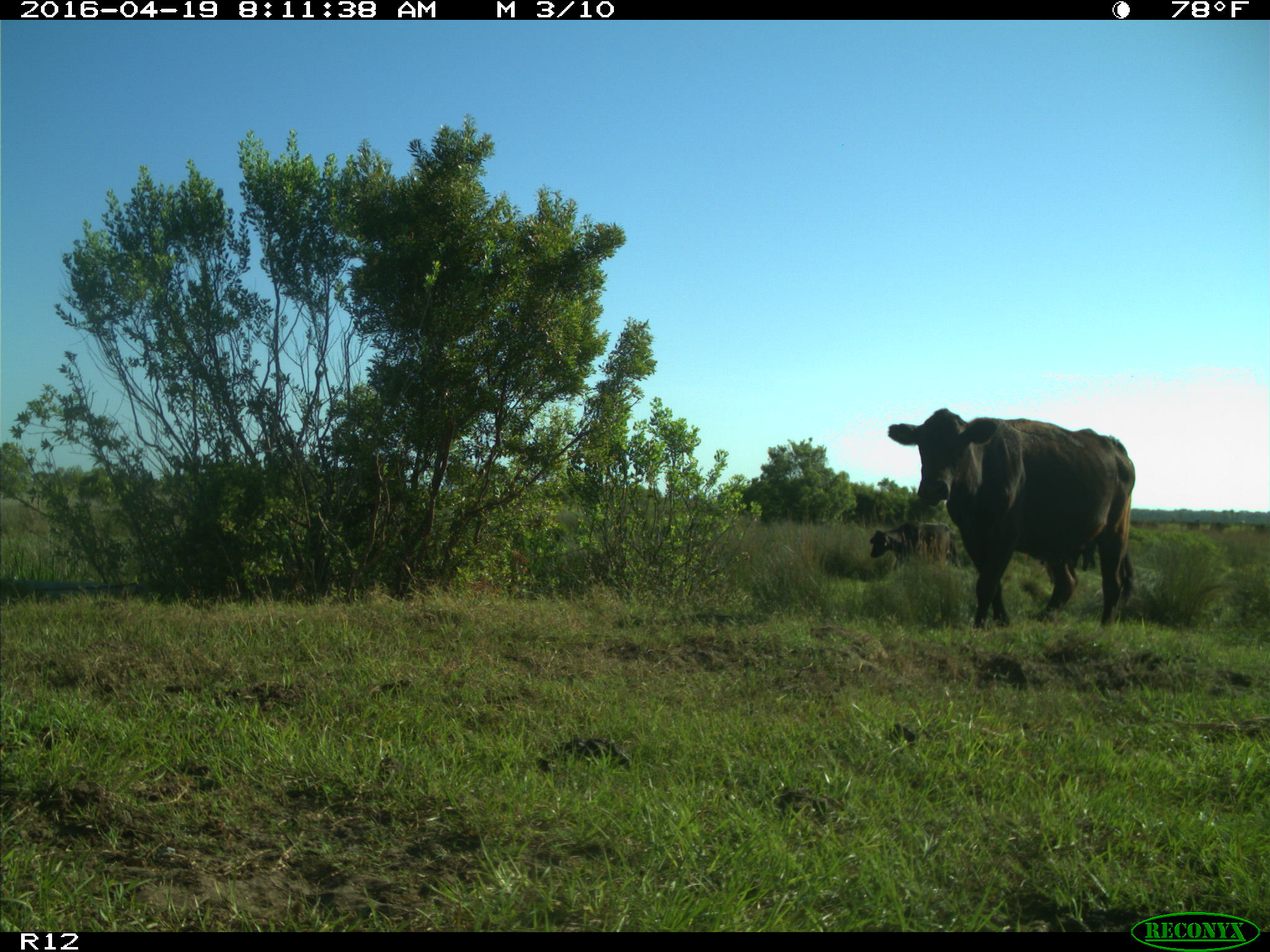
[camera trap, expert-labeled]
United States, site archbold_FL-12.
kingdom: Animalia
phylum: Chordata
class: Mammalia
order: Artiodactyla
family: Bovidae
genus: Bos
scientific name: Bos taurus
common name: domestic cow